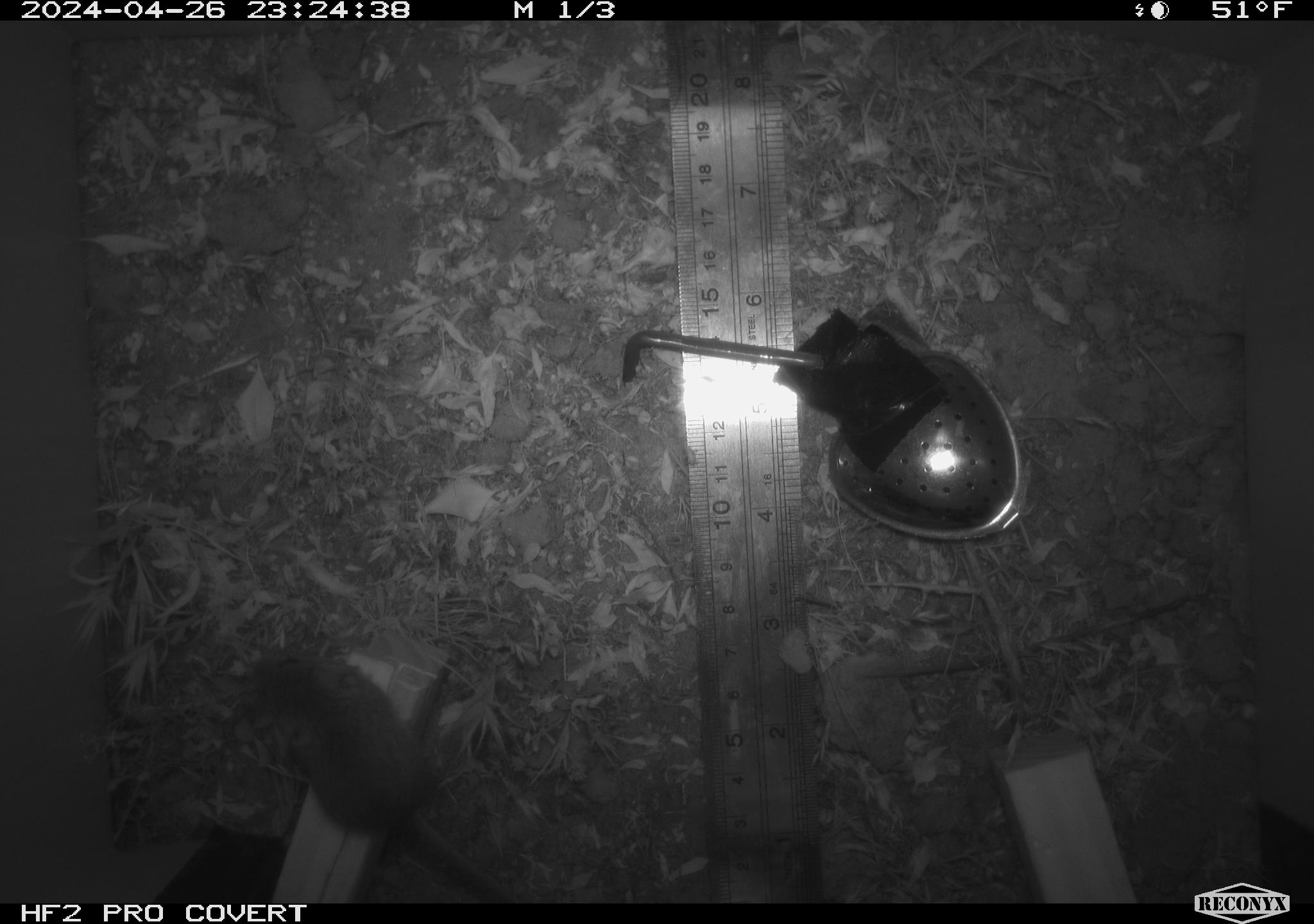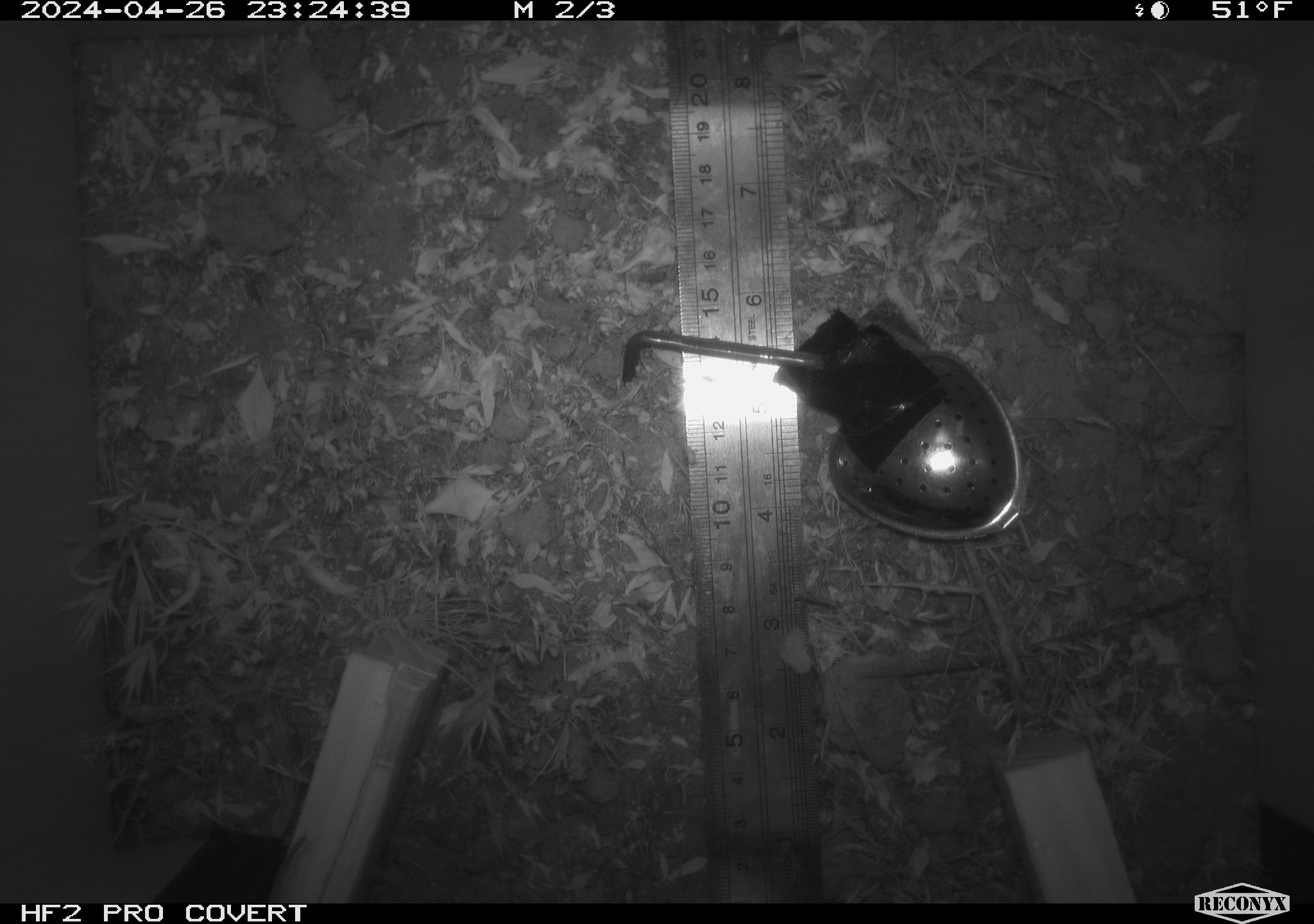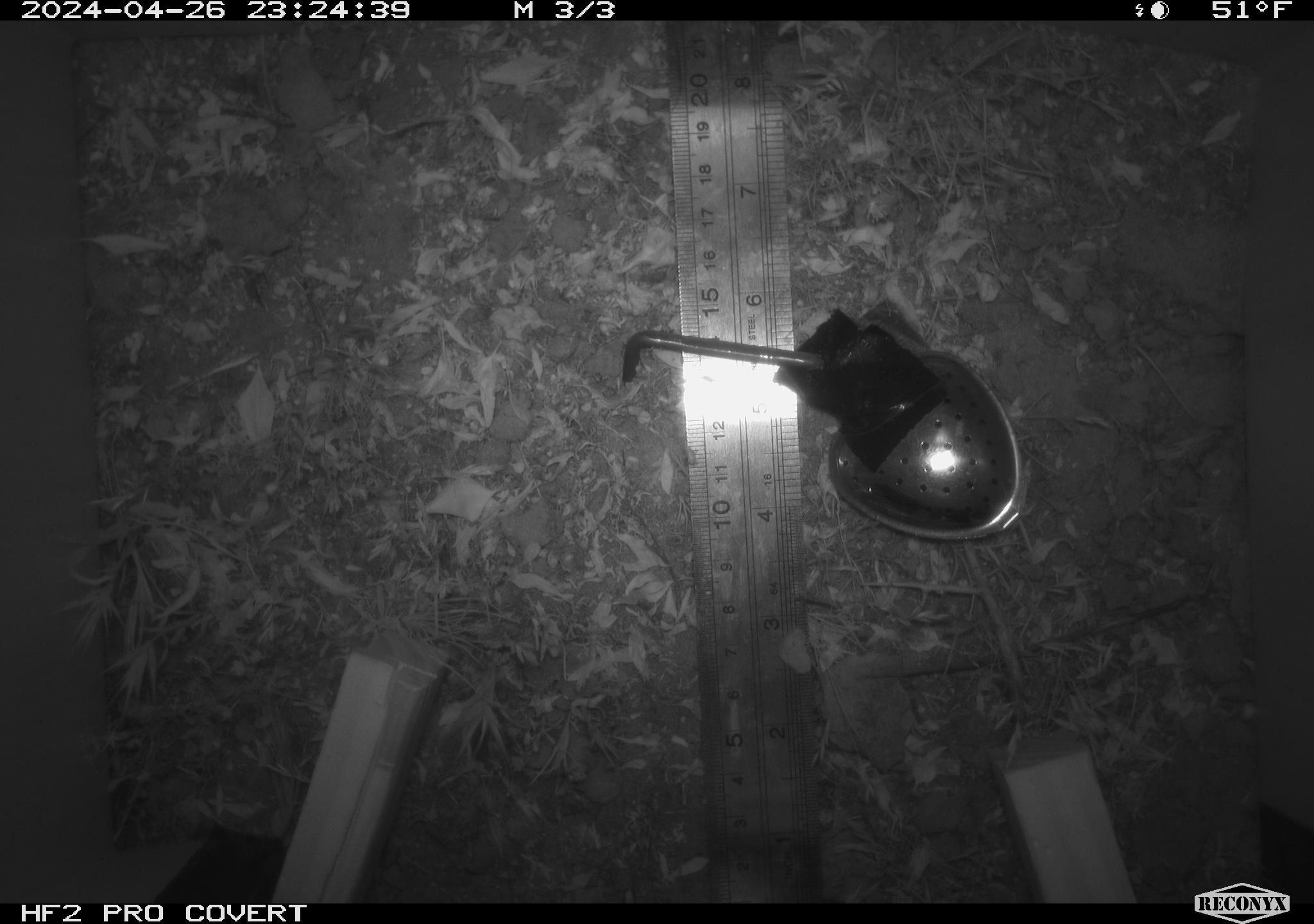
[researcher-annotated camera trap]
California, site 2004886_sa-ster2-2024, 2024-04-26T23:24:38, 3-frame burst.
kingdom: Animalia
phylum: Chordata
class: Mammalia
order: Rodentia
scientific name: Rodentia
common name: mouse species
Mouse species (Rodentia).